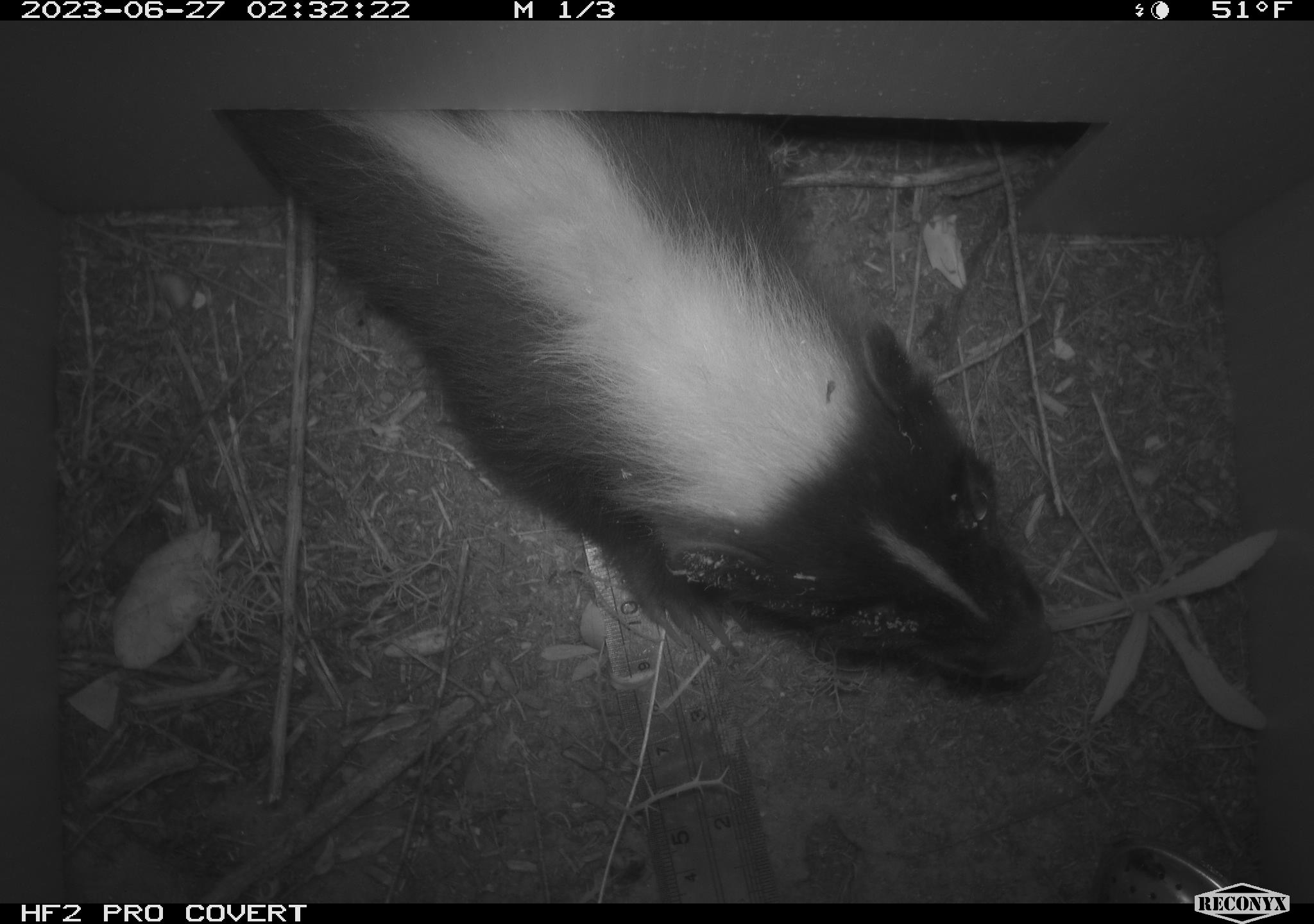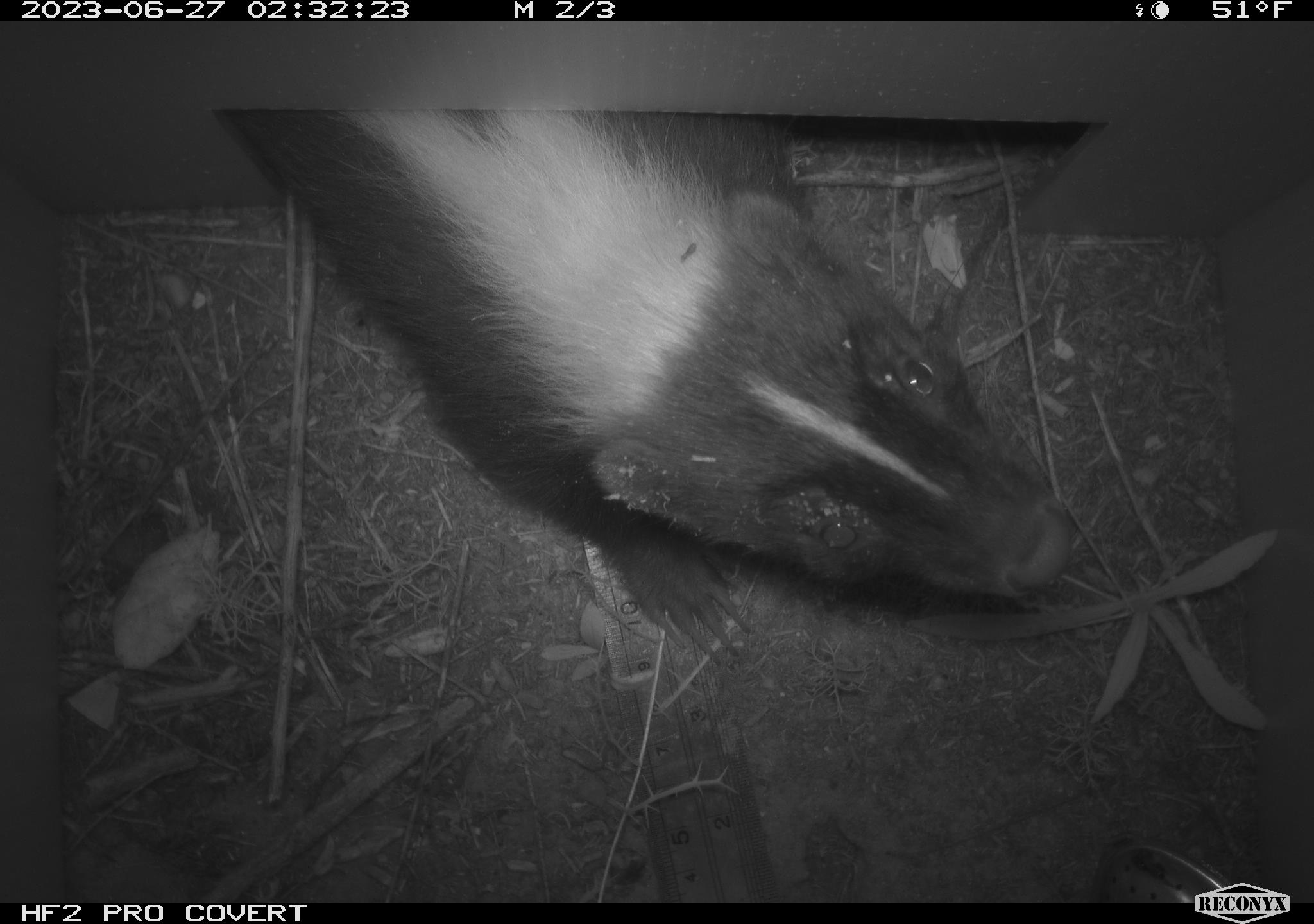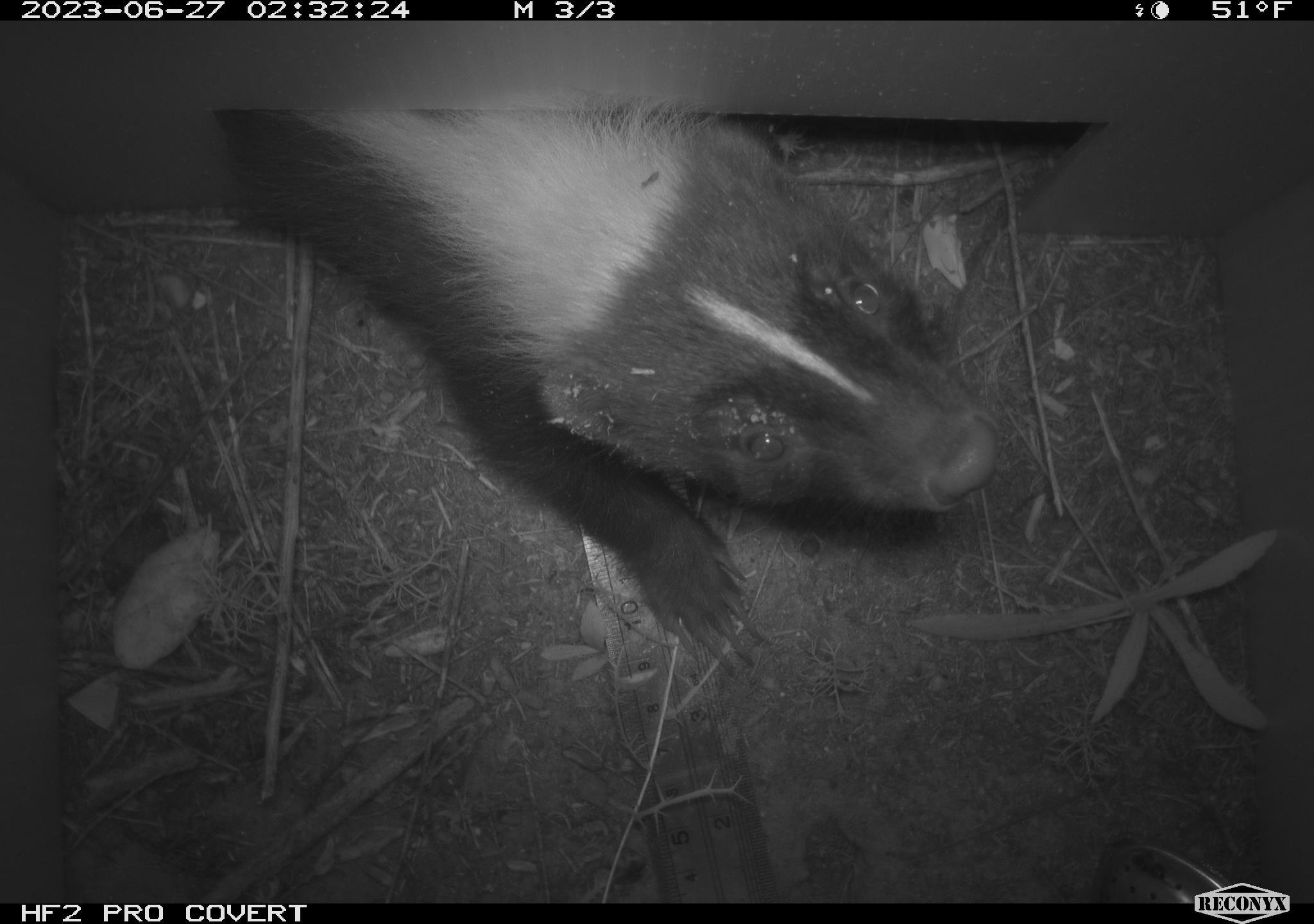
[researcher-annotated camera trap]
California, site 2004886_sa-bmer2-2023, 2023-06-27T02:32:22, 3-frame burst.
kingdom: Animalia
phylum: Chordata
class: Mammalia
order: Carnivora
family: Mephitidae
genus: Mephitis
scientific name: Mephitis mephitis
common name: striped skunk